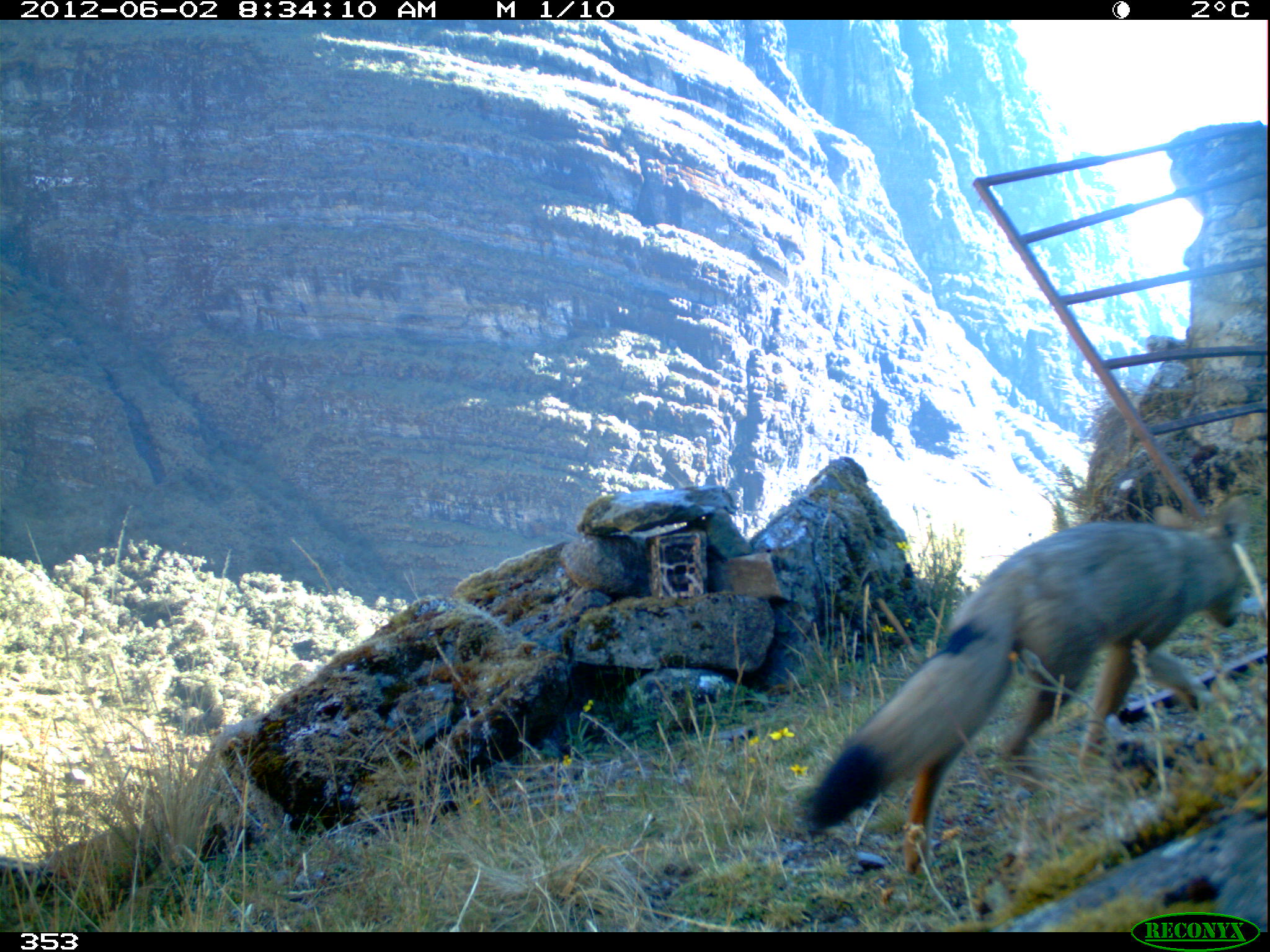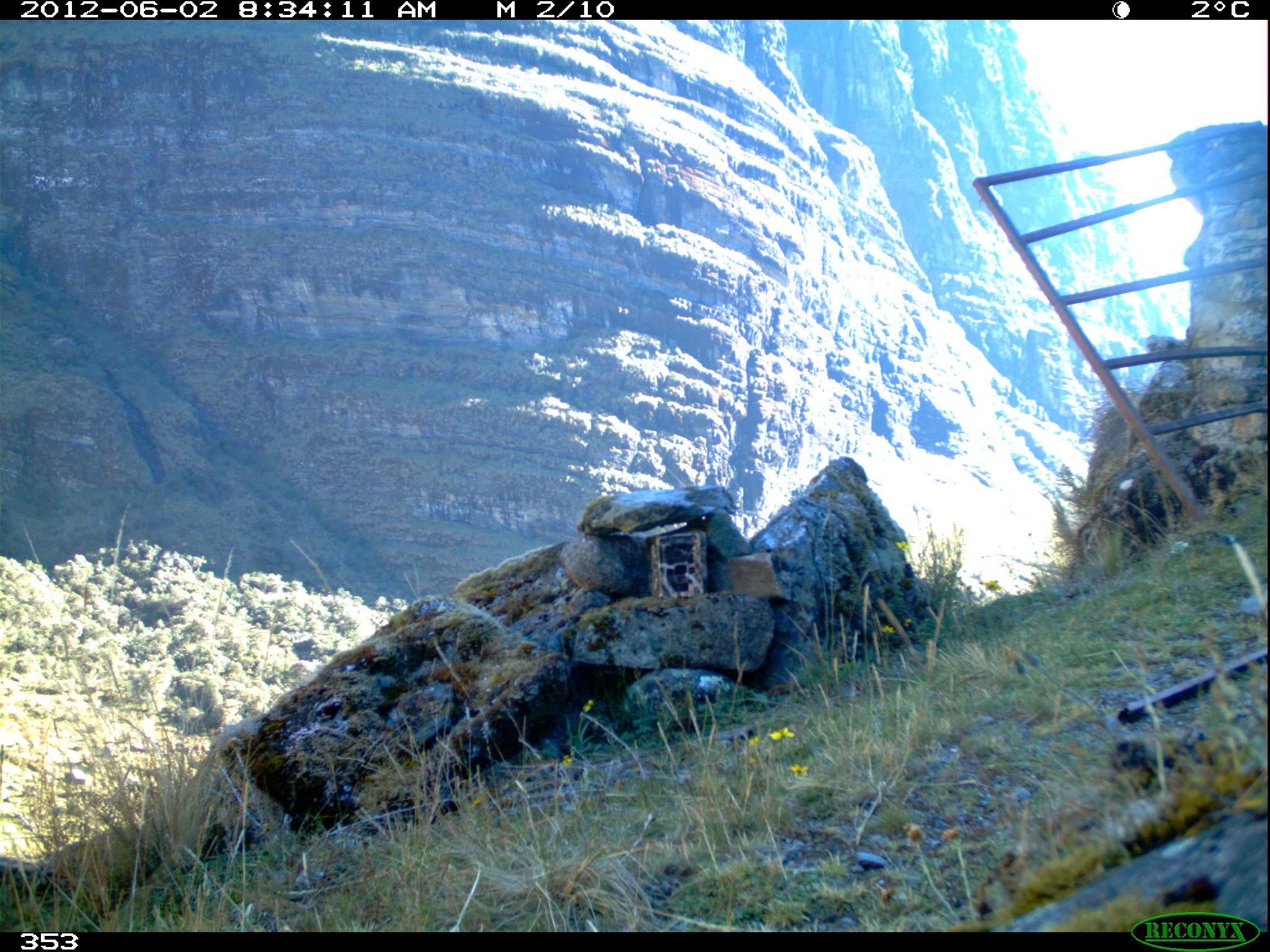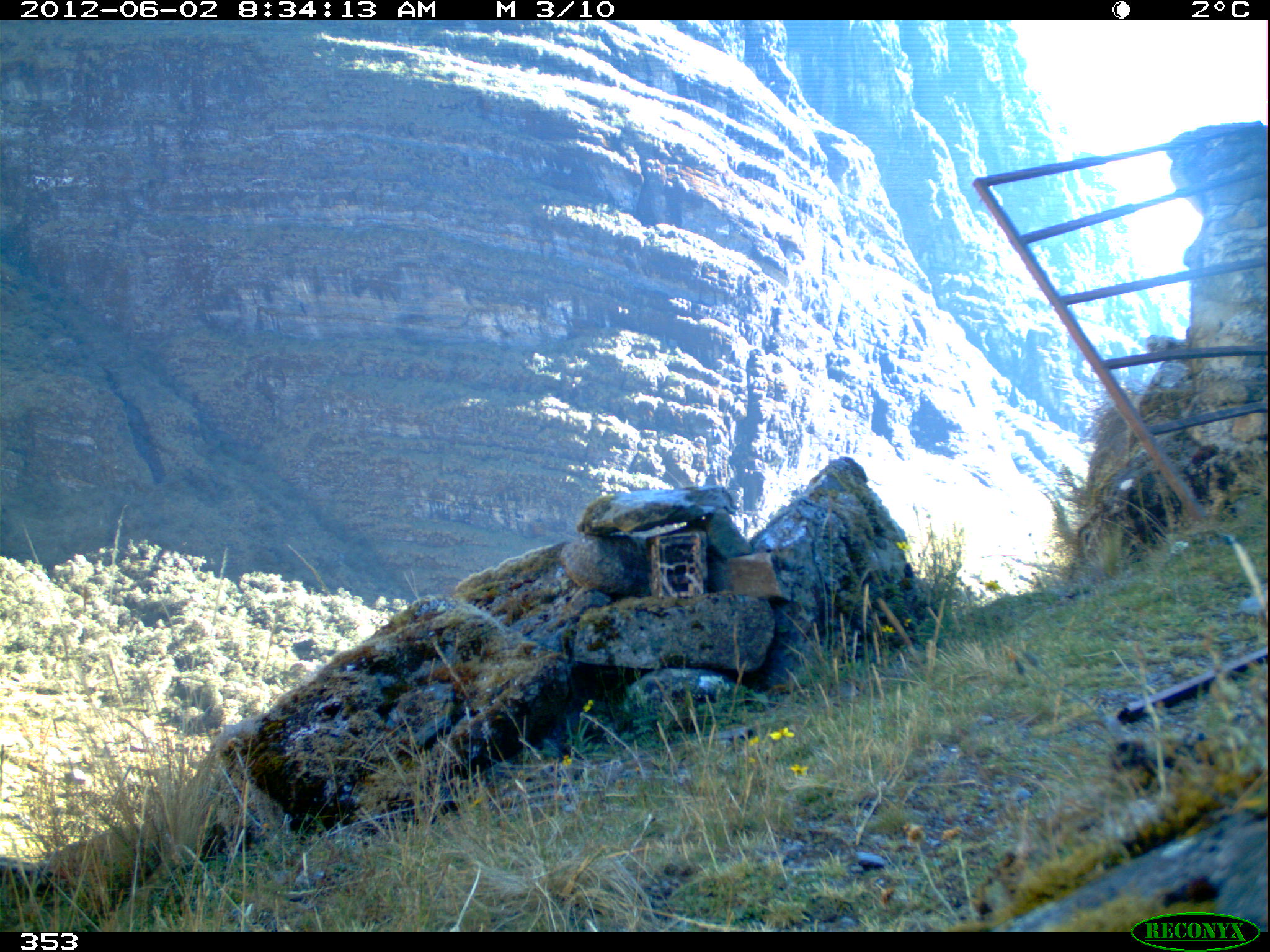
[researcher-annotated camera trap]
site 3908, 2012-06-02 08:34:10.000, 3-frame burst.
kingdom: Animalia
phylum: Chordata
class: Mammalia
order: Carnivora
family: Canidae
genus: Lycalopex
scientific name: Lycalopex culpaeus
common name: culpeo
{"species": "Lycalopex culpaeus (culpeo)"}